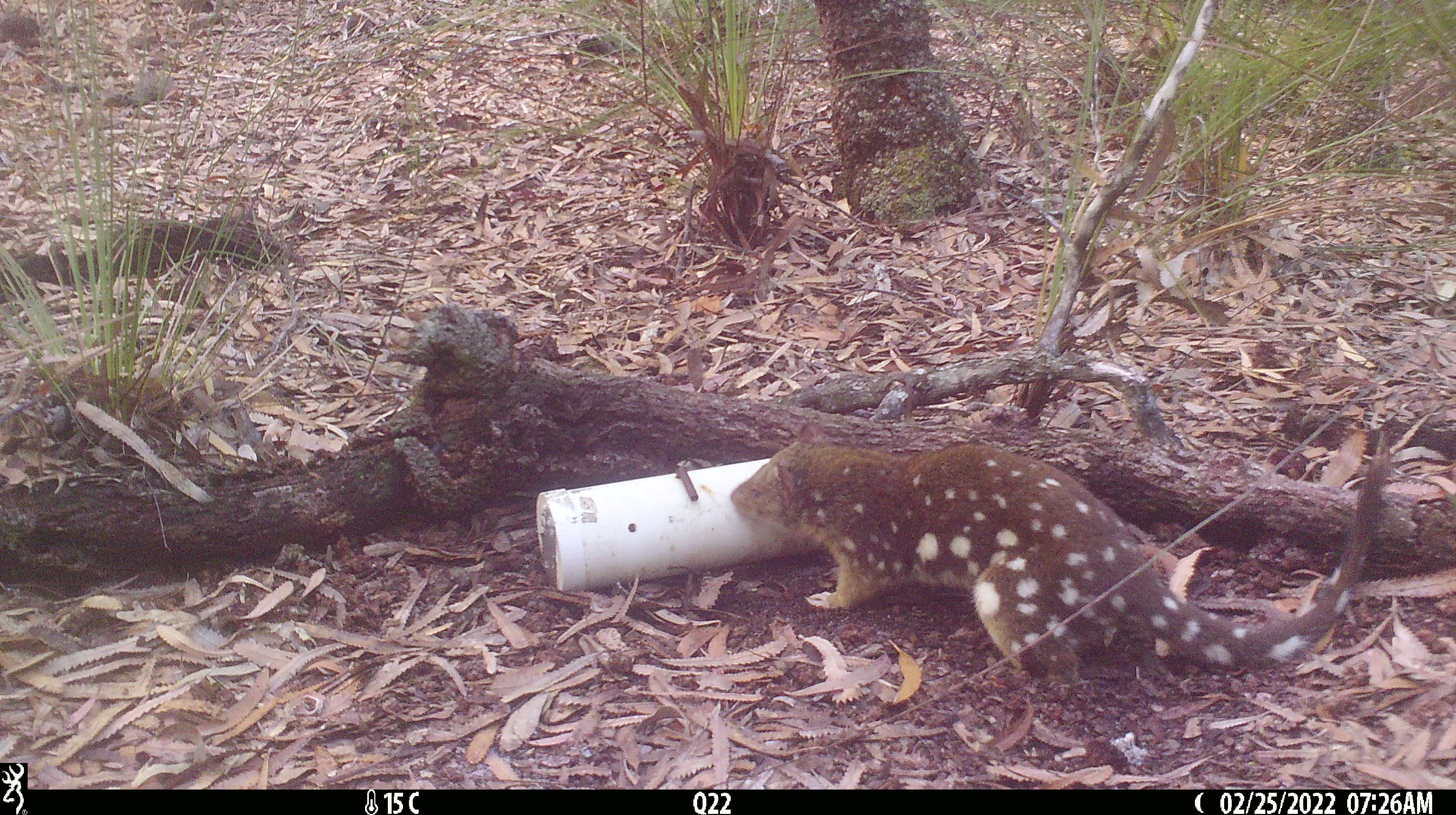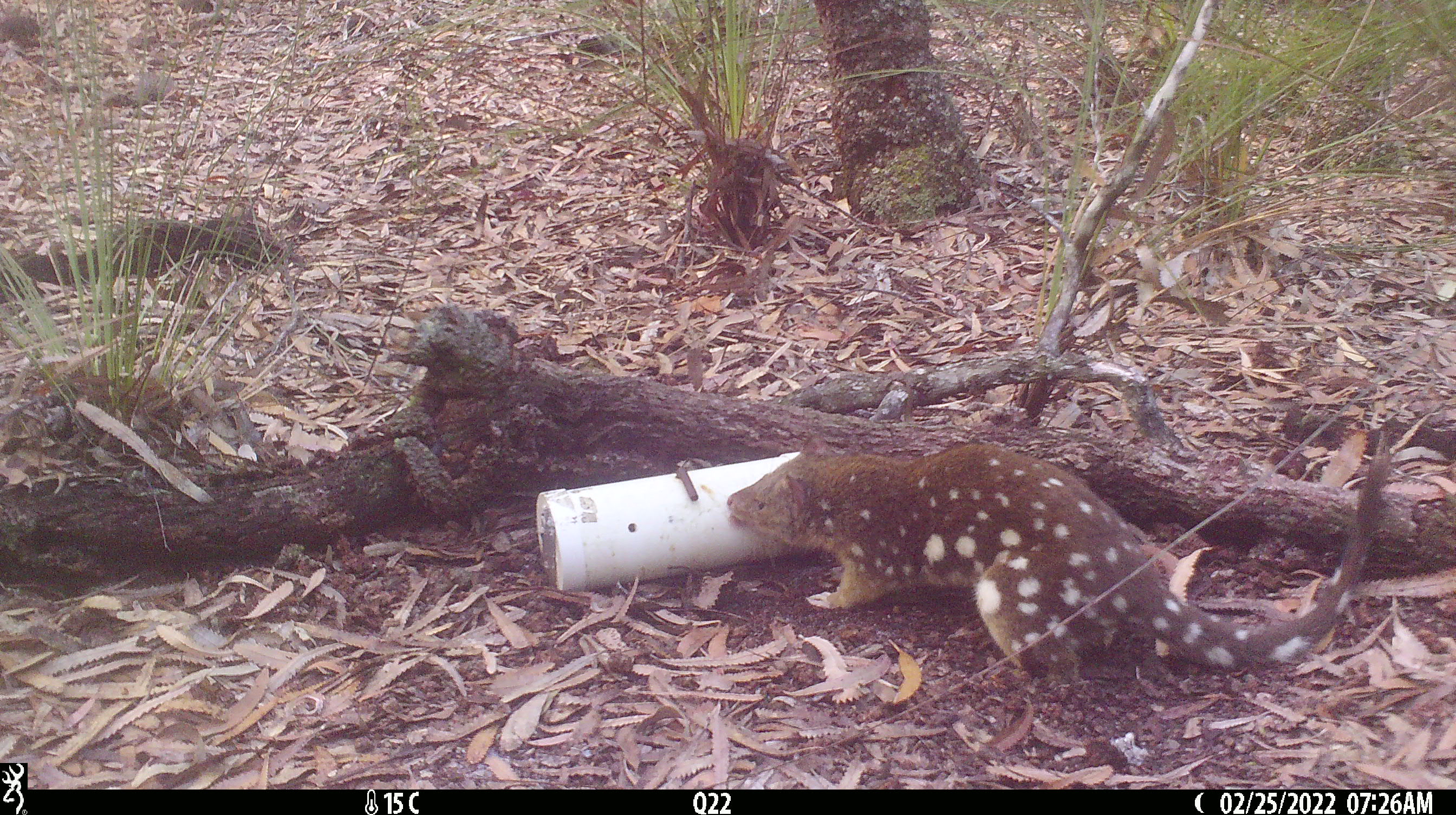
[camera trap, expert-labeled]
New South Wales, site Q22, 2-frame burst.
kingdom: Animalia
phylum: Chordata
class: Mammalia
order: Dasyuromorphia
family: Dasyuridae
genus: Dasyurus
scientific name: Dasyurus maculatus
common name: spotted-tailed quoll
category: quoll